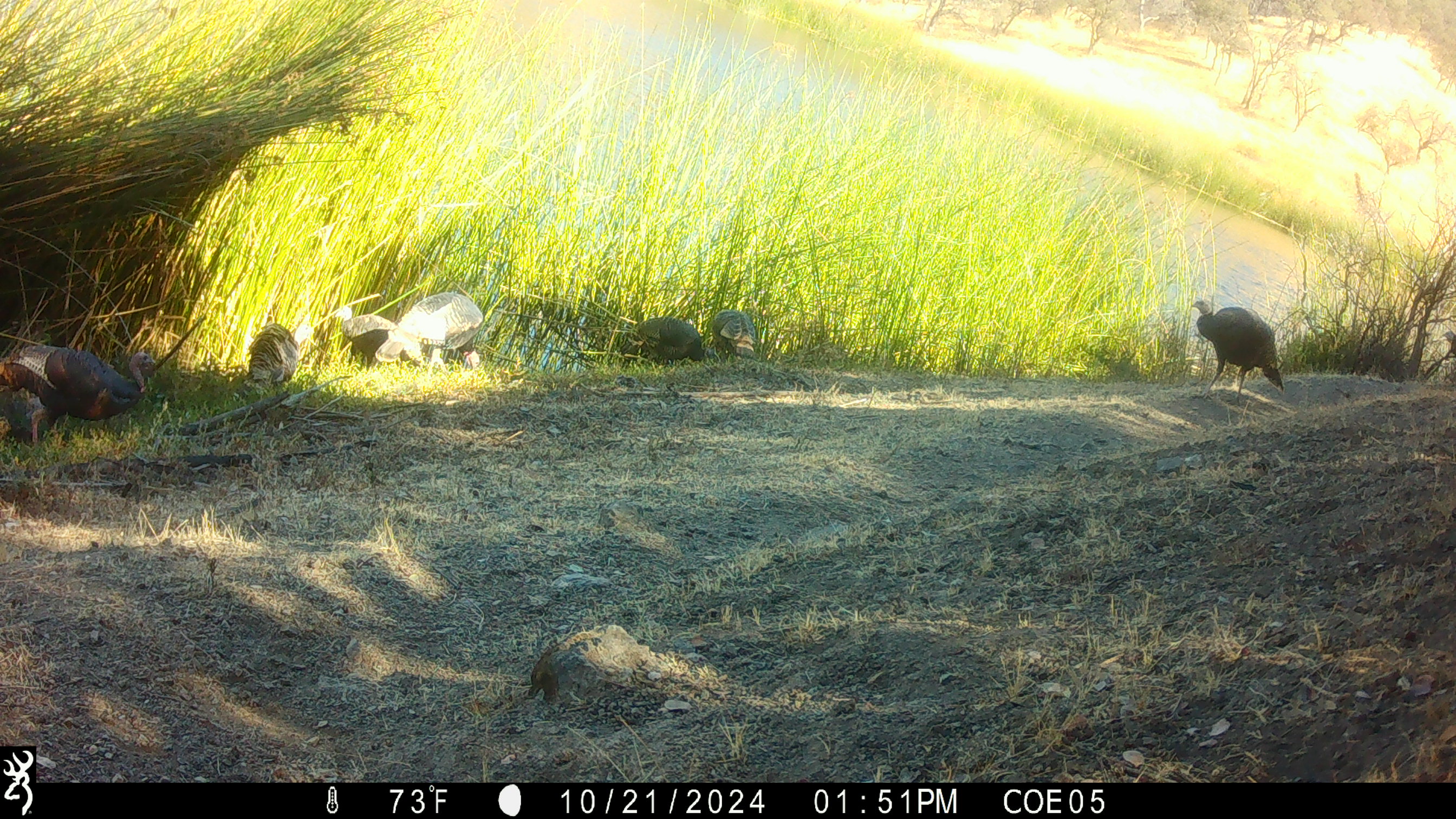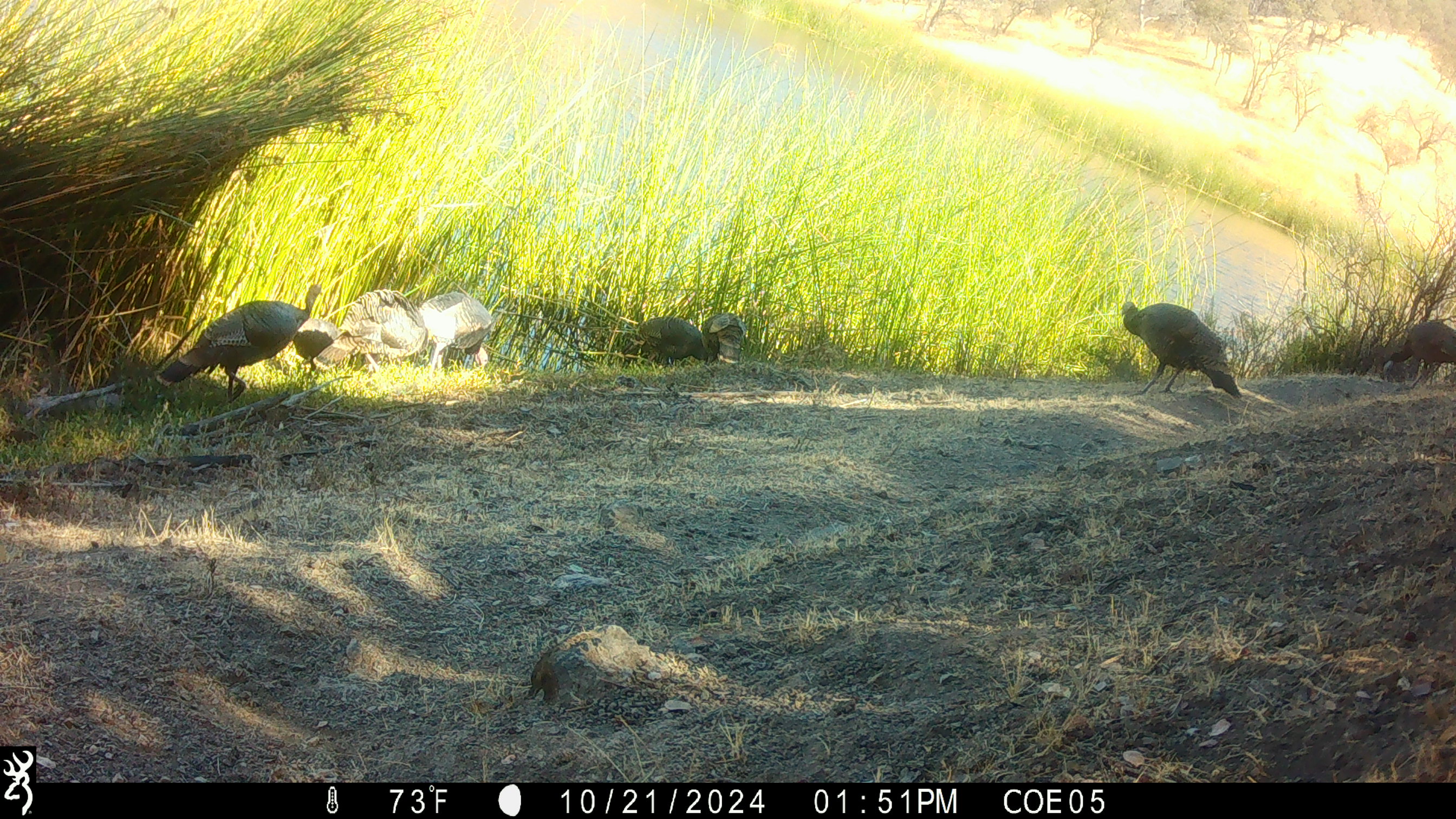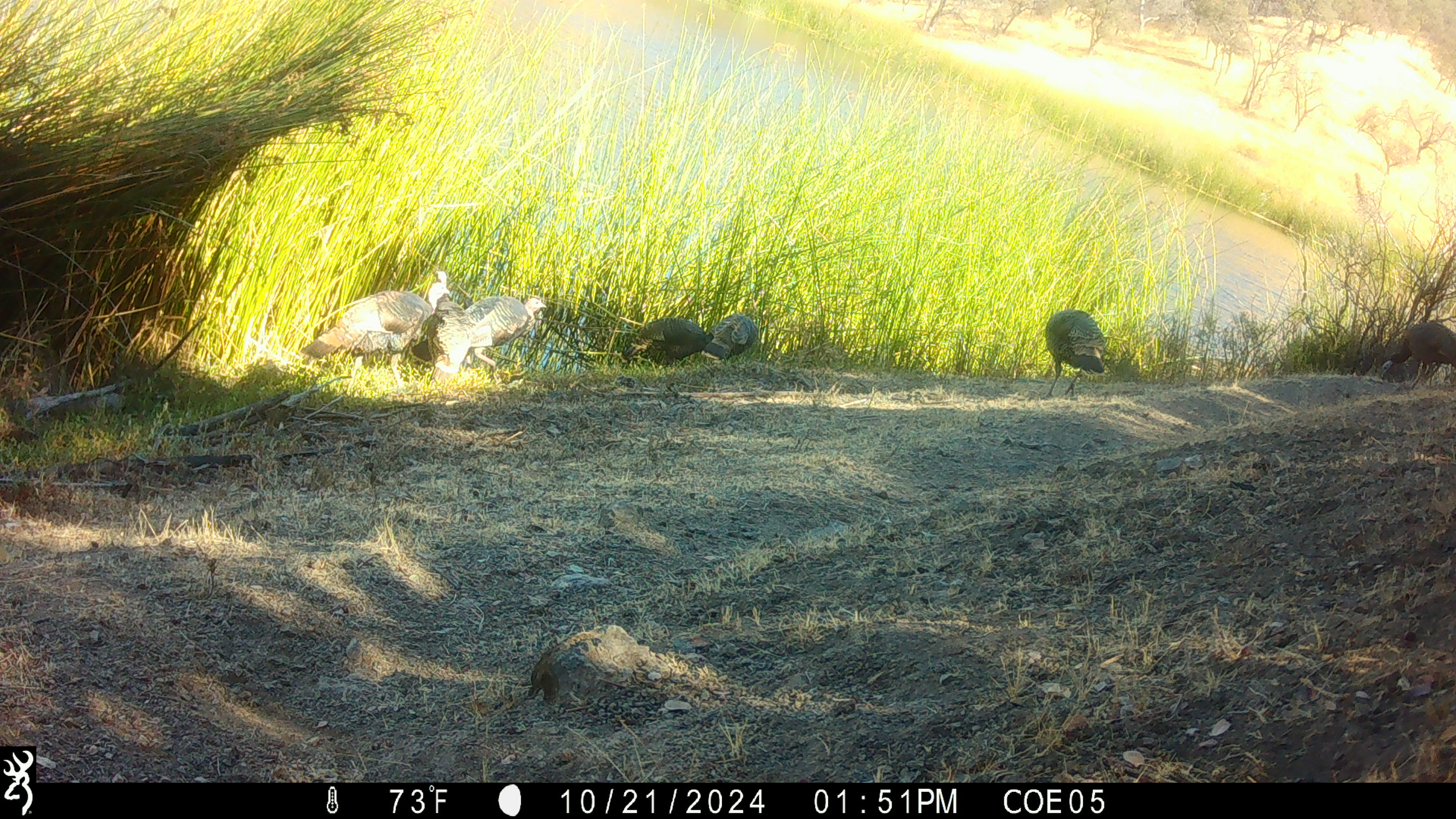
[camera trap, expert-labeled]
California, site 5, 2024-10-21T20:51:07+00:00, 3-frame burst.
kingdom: Animalia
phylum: Chordata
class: Aves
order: Galliformes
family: Phasianidae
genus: Meleagris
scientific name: Meleagris gallopavo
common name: turkey